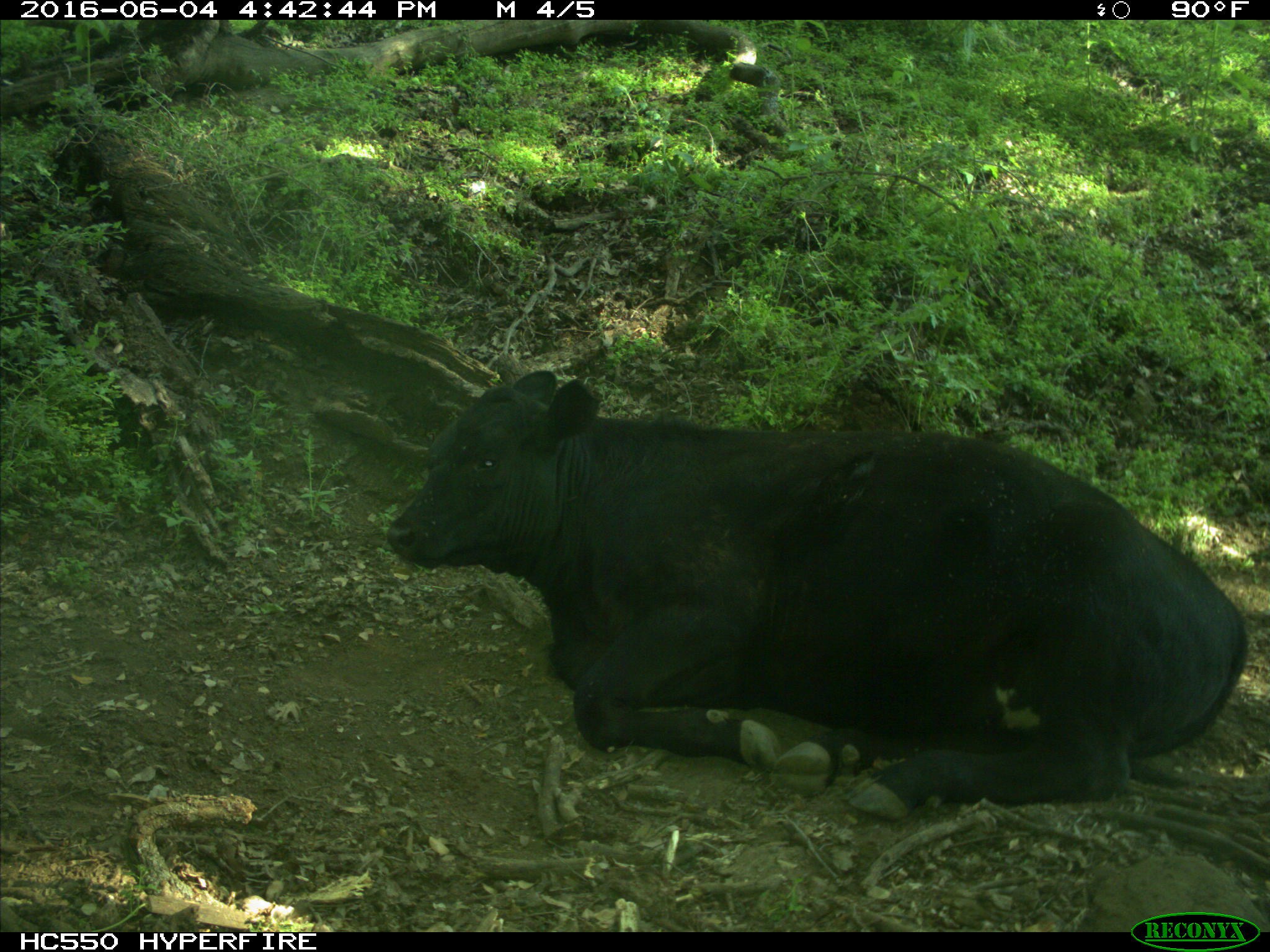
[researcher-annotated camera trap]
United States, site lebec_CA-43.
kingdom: Animalia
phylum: Chordata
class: Mammalia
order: Artiodactyla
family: Bovidae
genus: Bos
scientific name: Bos taurus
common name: domestic cow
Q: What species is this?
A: Bos taurus (domestic cow).